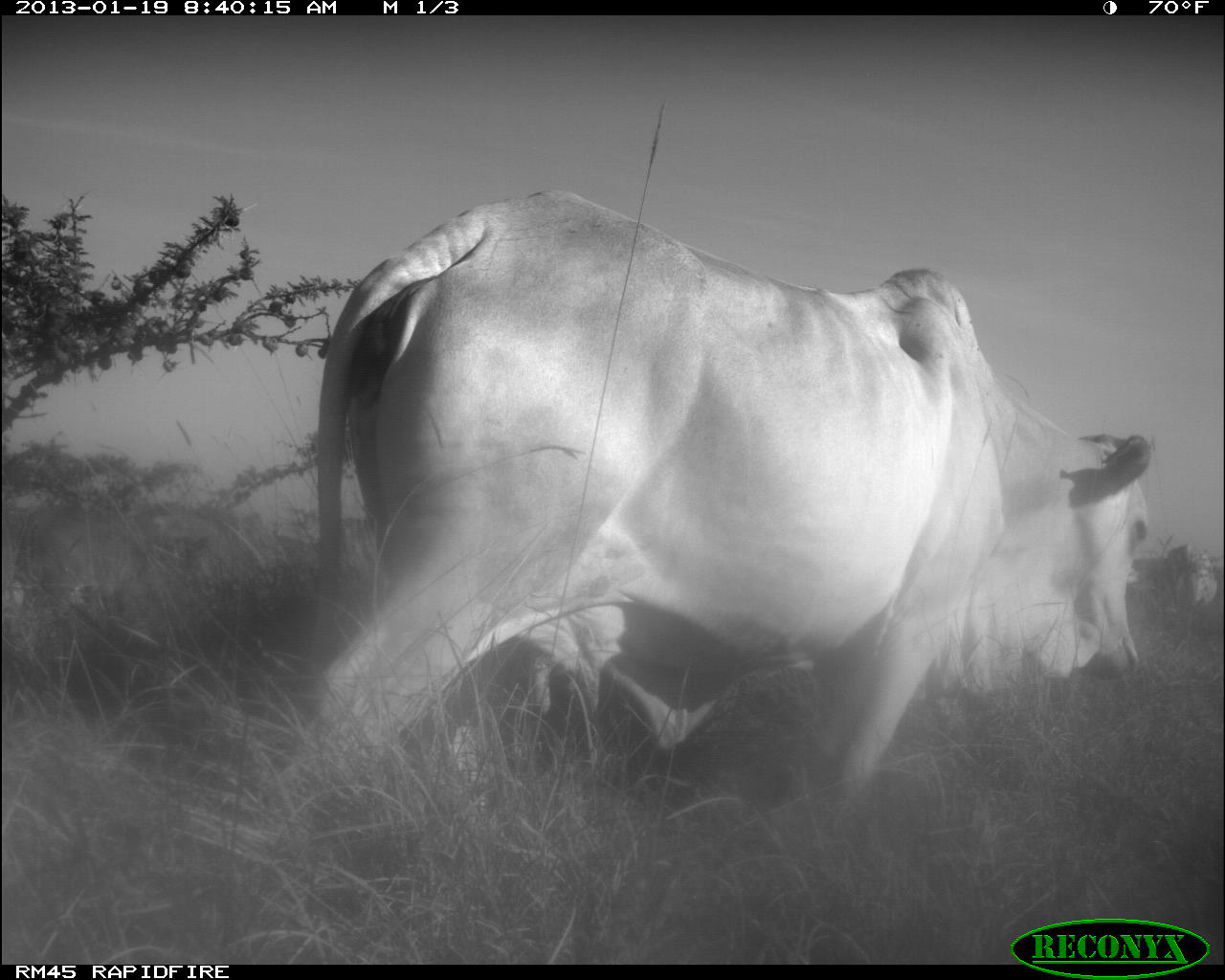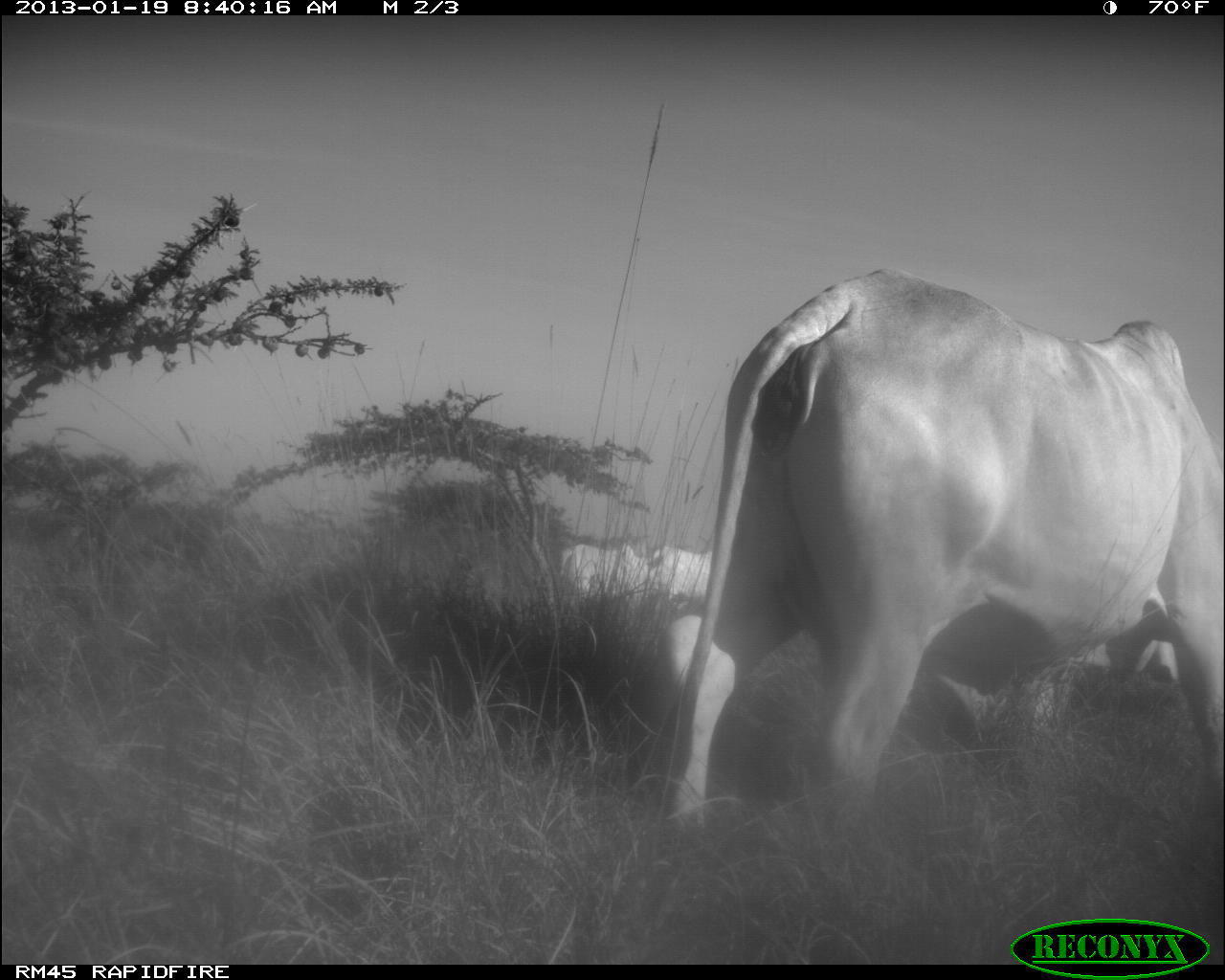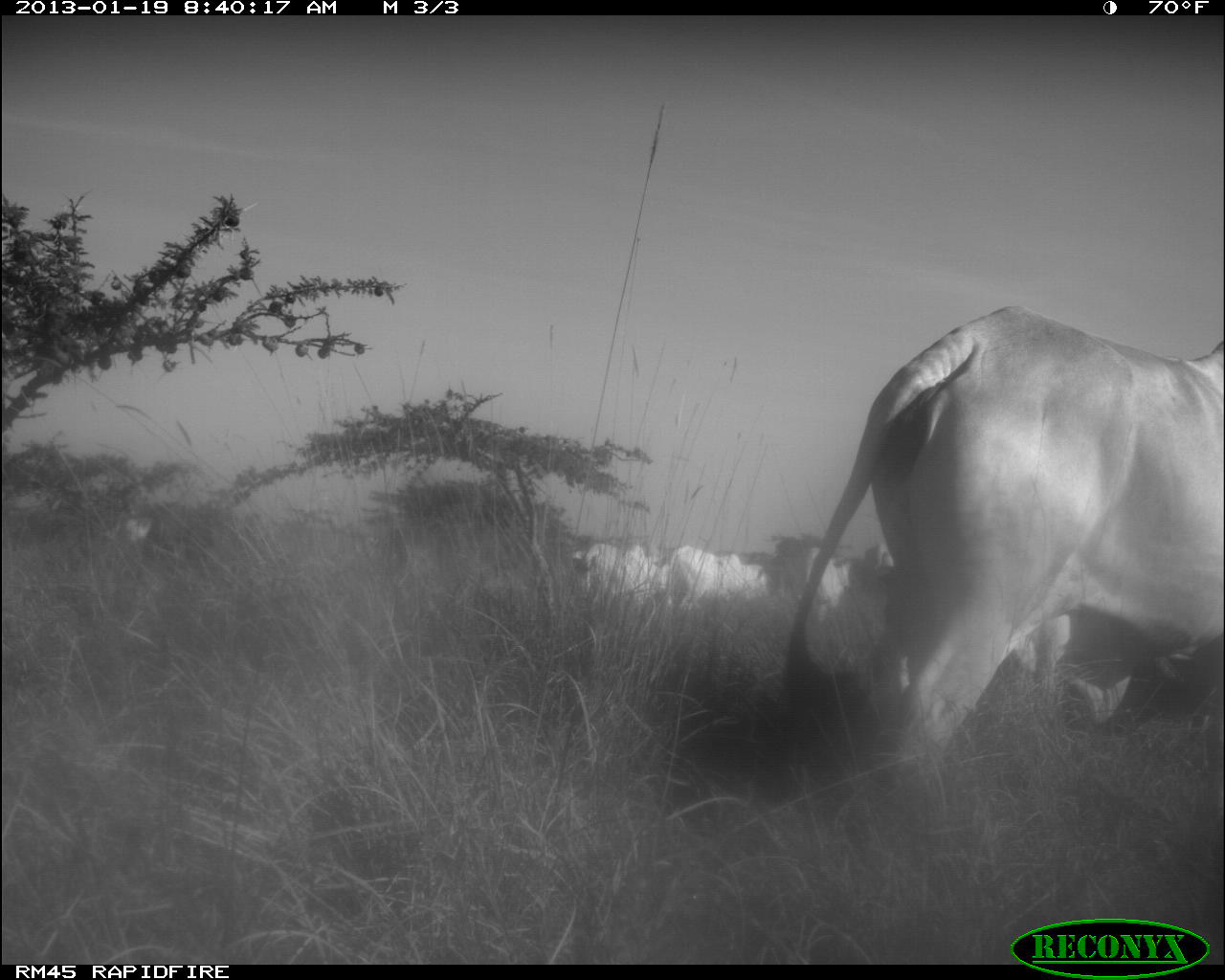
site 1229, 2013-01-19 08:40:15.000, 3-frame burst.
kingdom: Animalia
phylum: Chordata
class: Mammalia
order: Artiodactyla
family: Bovidae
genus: Bos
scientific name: Bos taurus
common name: domestic cattle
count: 2